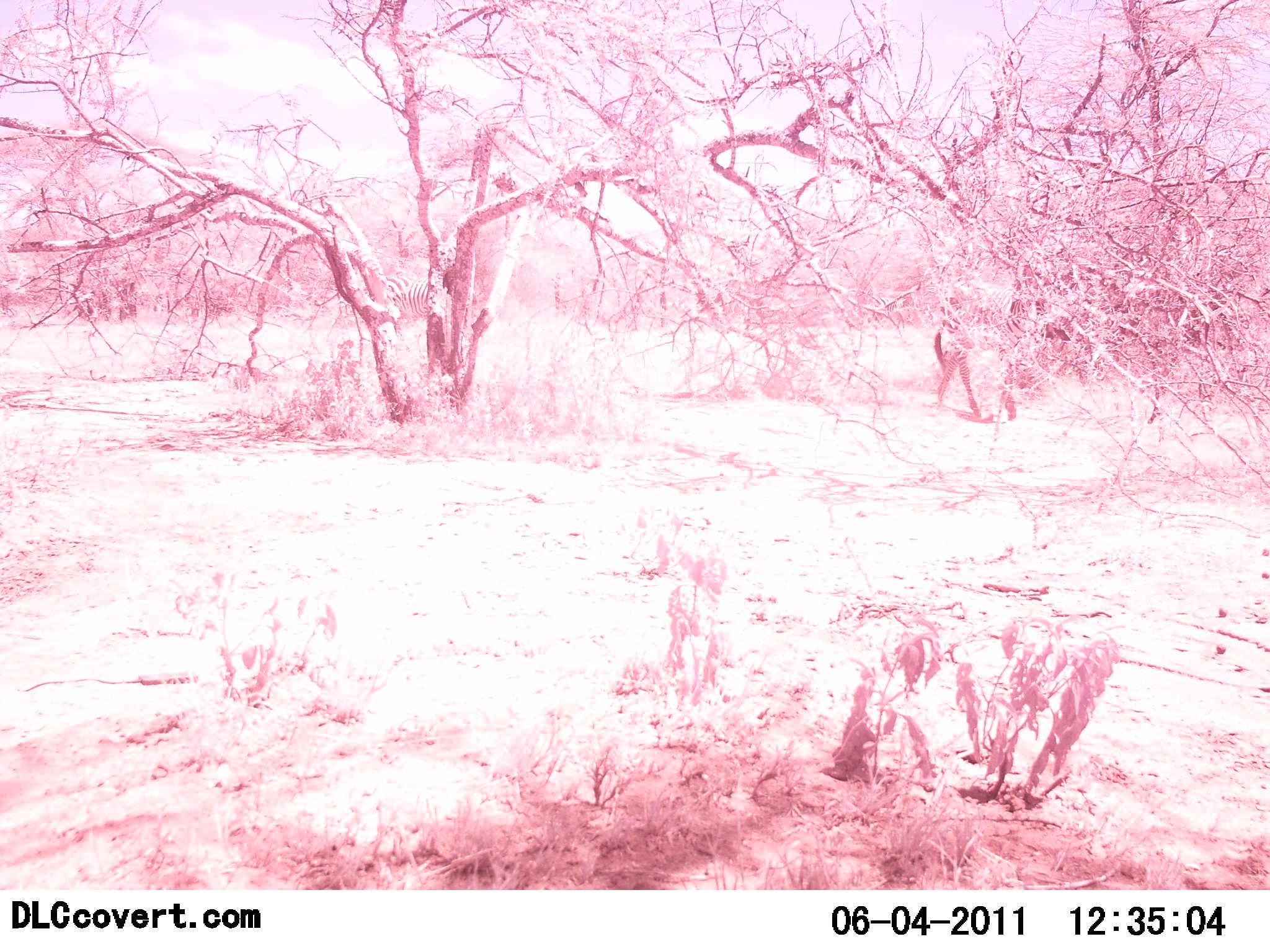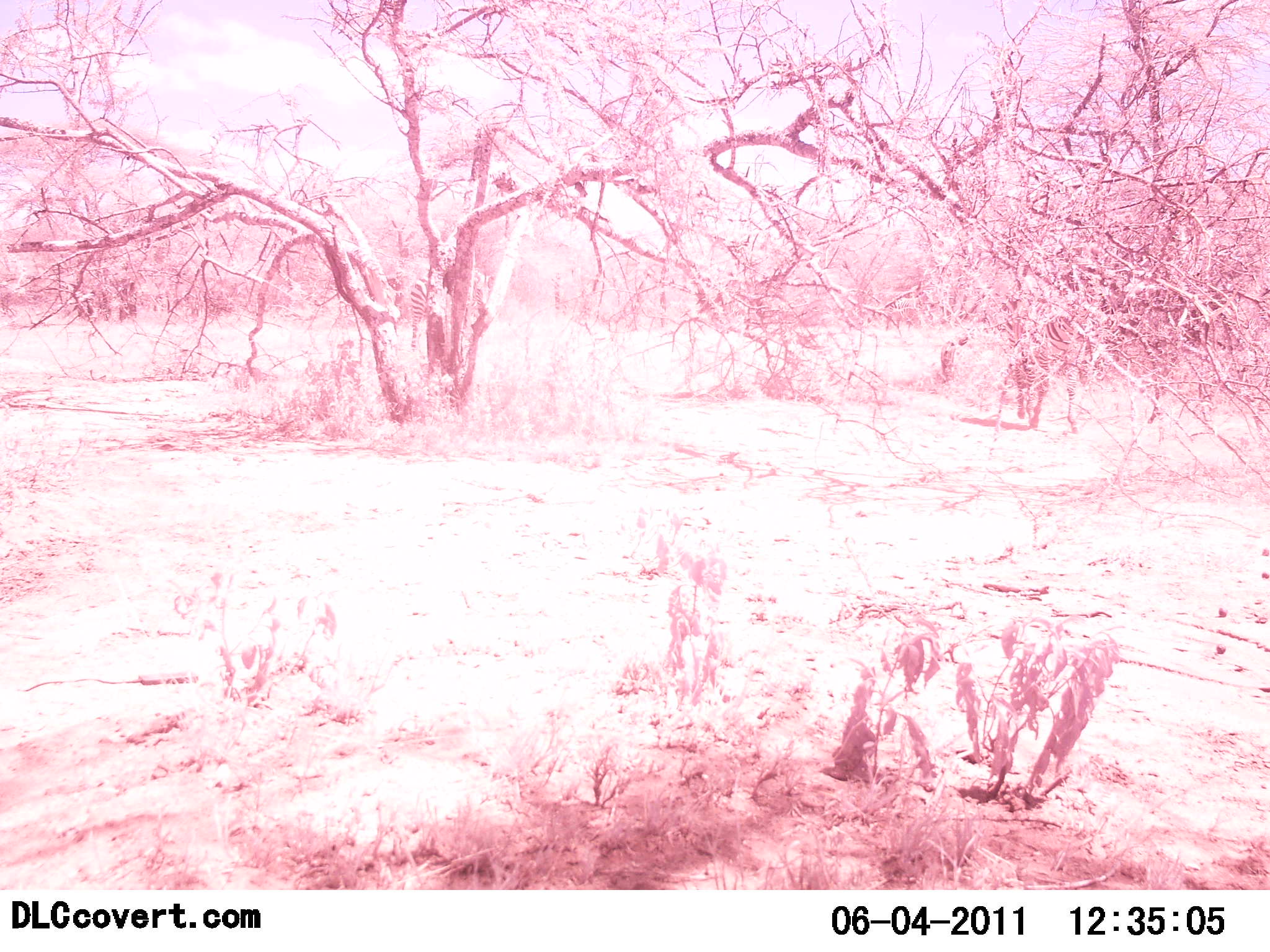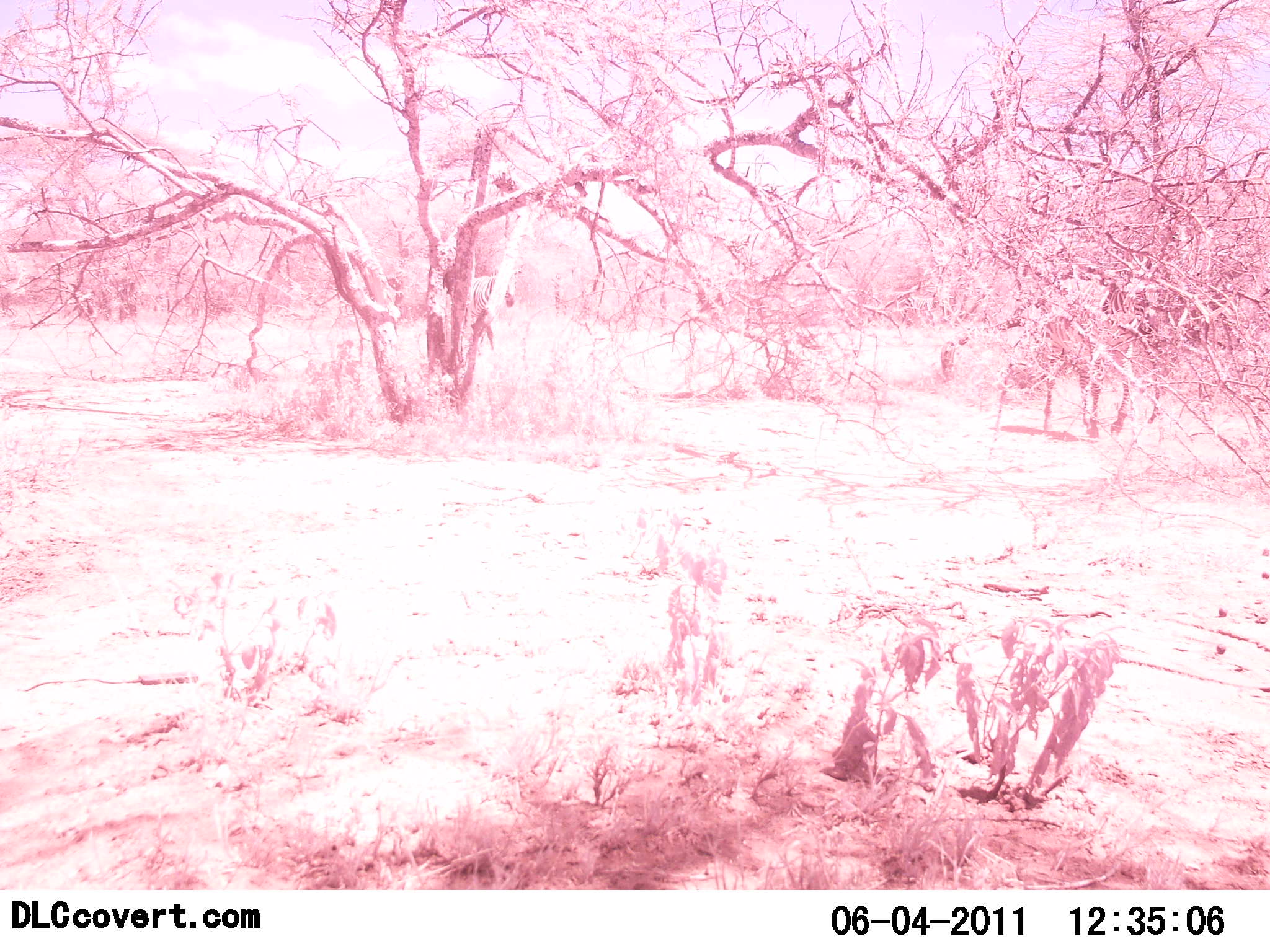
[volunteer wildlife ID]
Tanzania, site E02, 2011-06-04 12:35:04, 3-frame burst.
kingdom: Animalia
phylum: Chordata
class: Mammalia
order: Perissodactyla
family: Equidae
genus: Equus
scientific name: Equus quagga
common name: plains zebra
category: zebra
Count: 2.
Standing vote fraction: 10%.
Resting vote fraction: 0%.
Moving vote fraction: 100%.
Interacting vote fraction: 0%.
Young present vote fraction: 0%.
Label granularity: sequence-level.